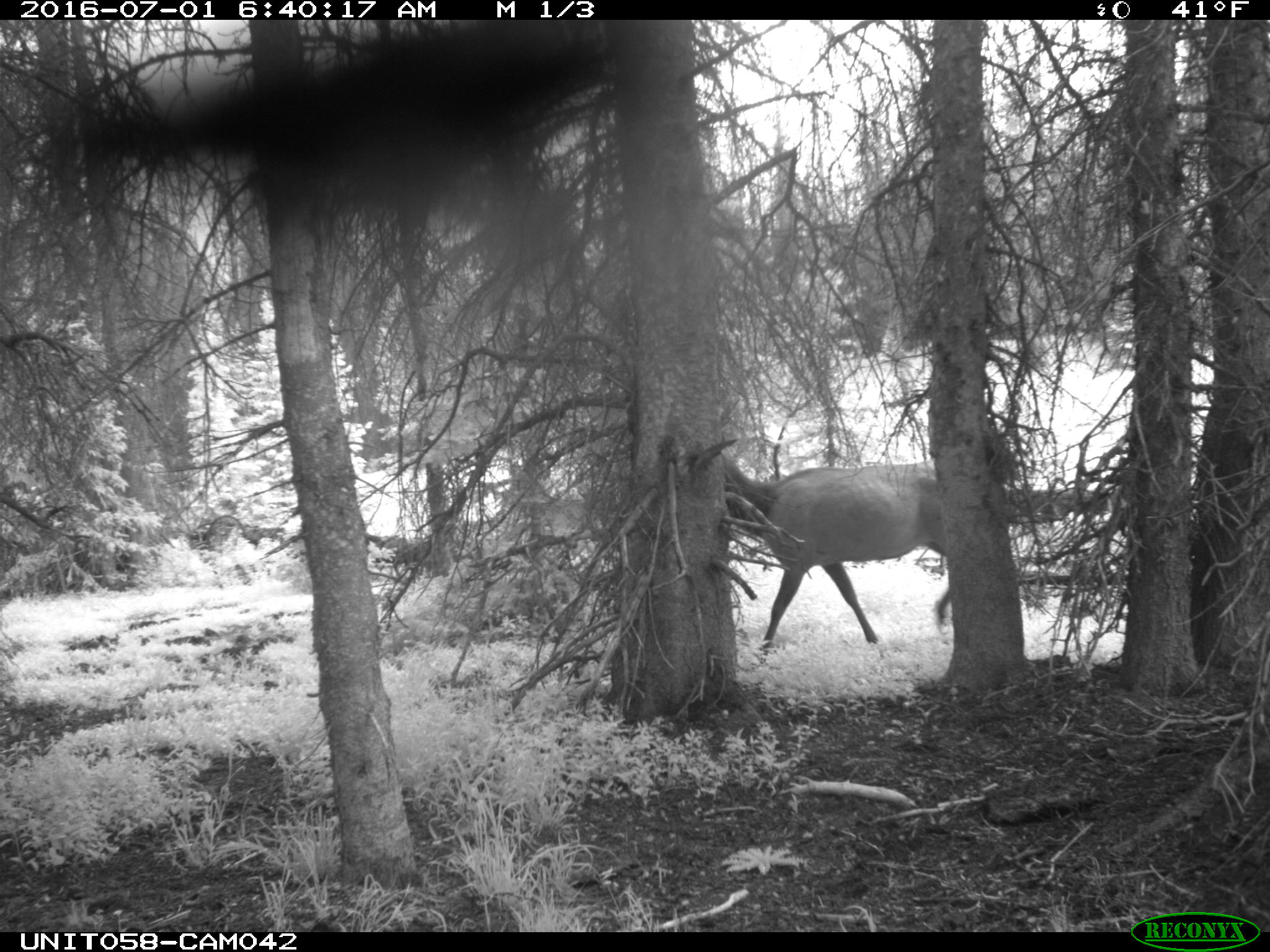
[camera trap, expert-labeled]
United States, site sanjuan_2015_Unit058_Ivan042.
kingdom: Animalia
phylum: Chordata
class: Mammalia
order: Artiodactyla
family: Cervidae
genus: Cervus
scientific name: Cervus elaphus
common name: red deer